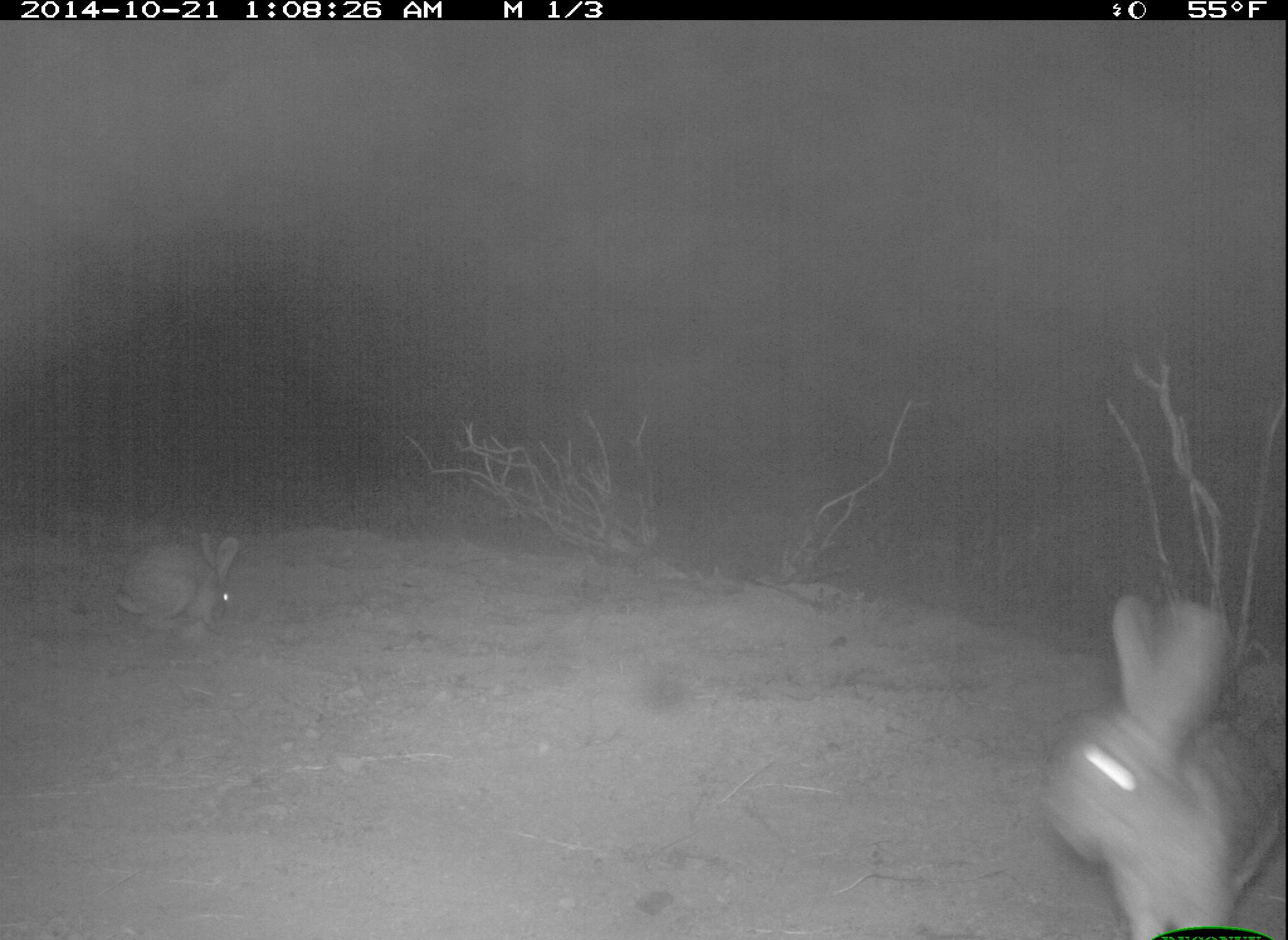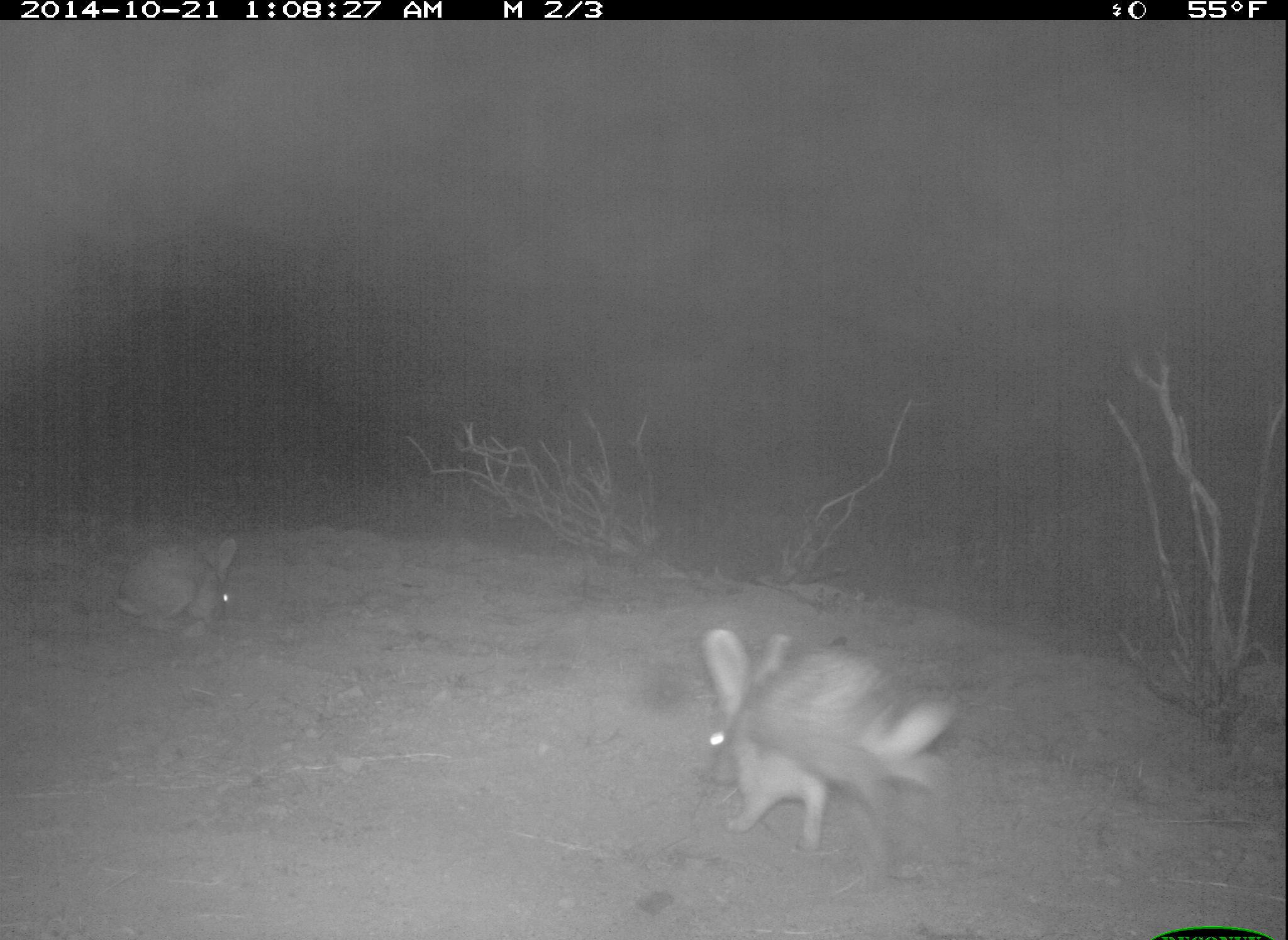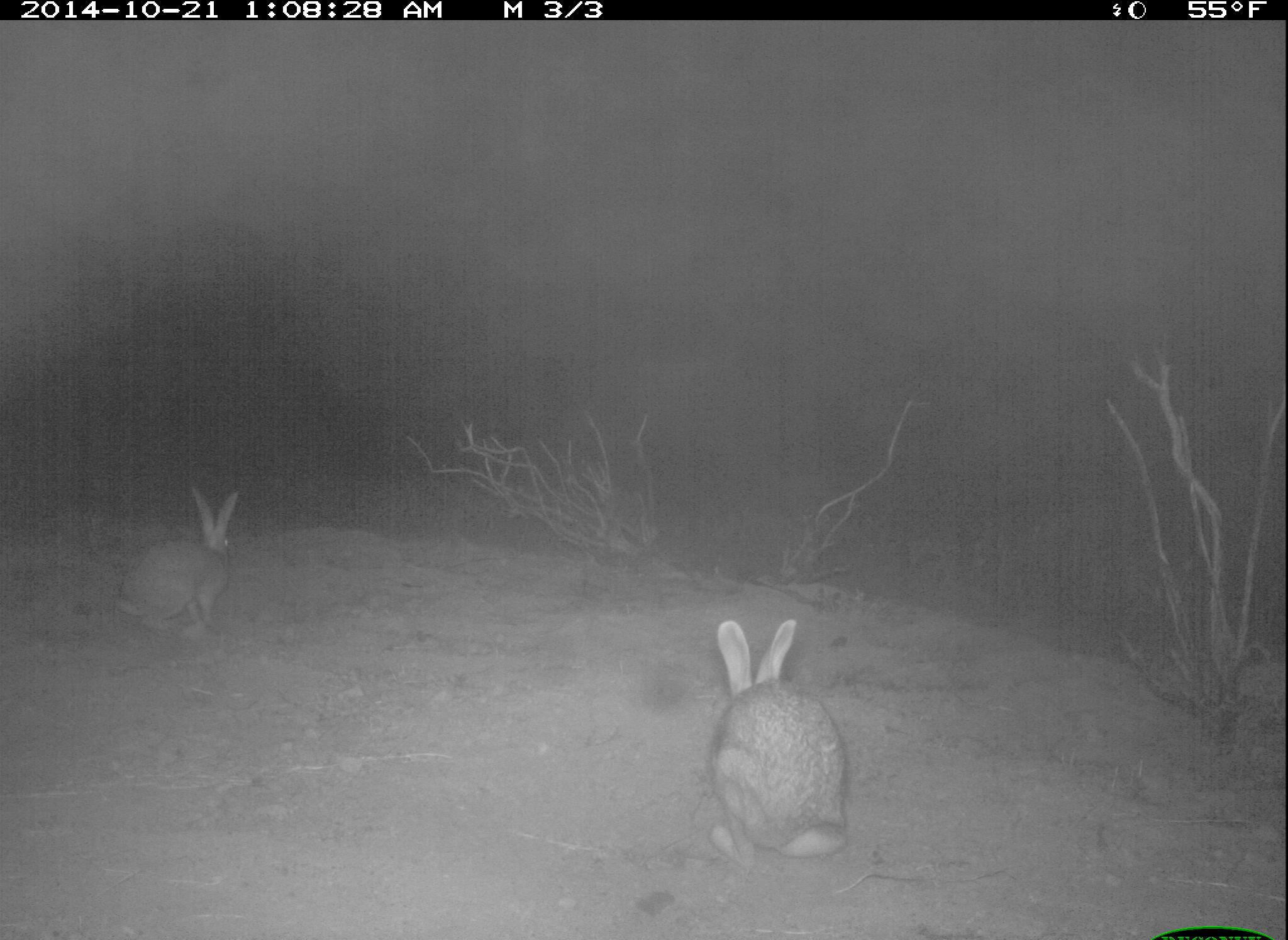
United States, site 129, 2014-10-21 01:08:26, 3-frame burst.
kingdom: Animalia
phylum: Chordata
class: Mammalia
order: Lagomorpha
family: Leporidae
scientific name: Leporidae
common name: rabbits and hares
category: rabbit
Rabbit (rabbits and hares) (Leporidae).